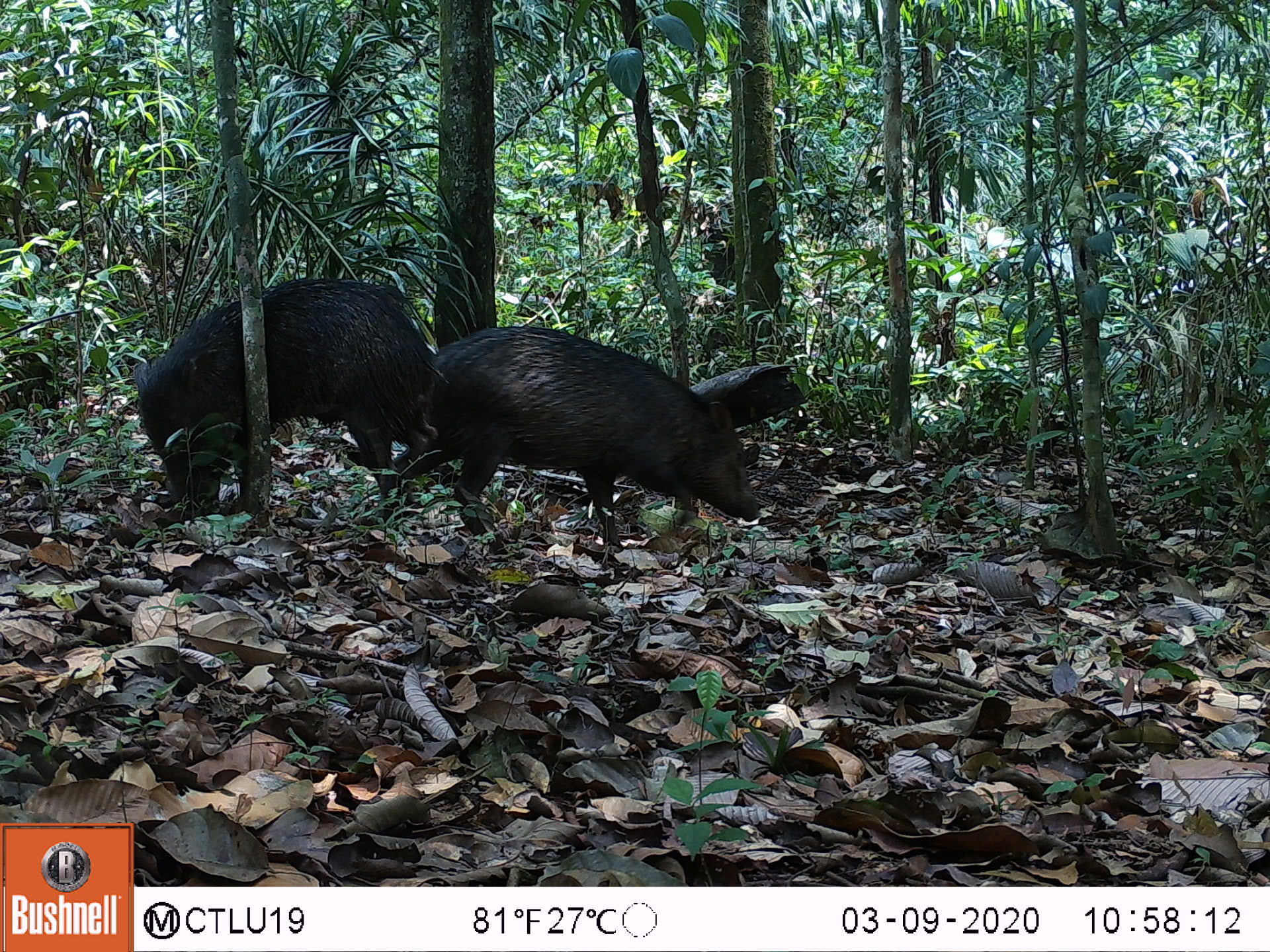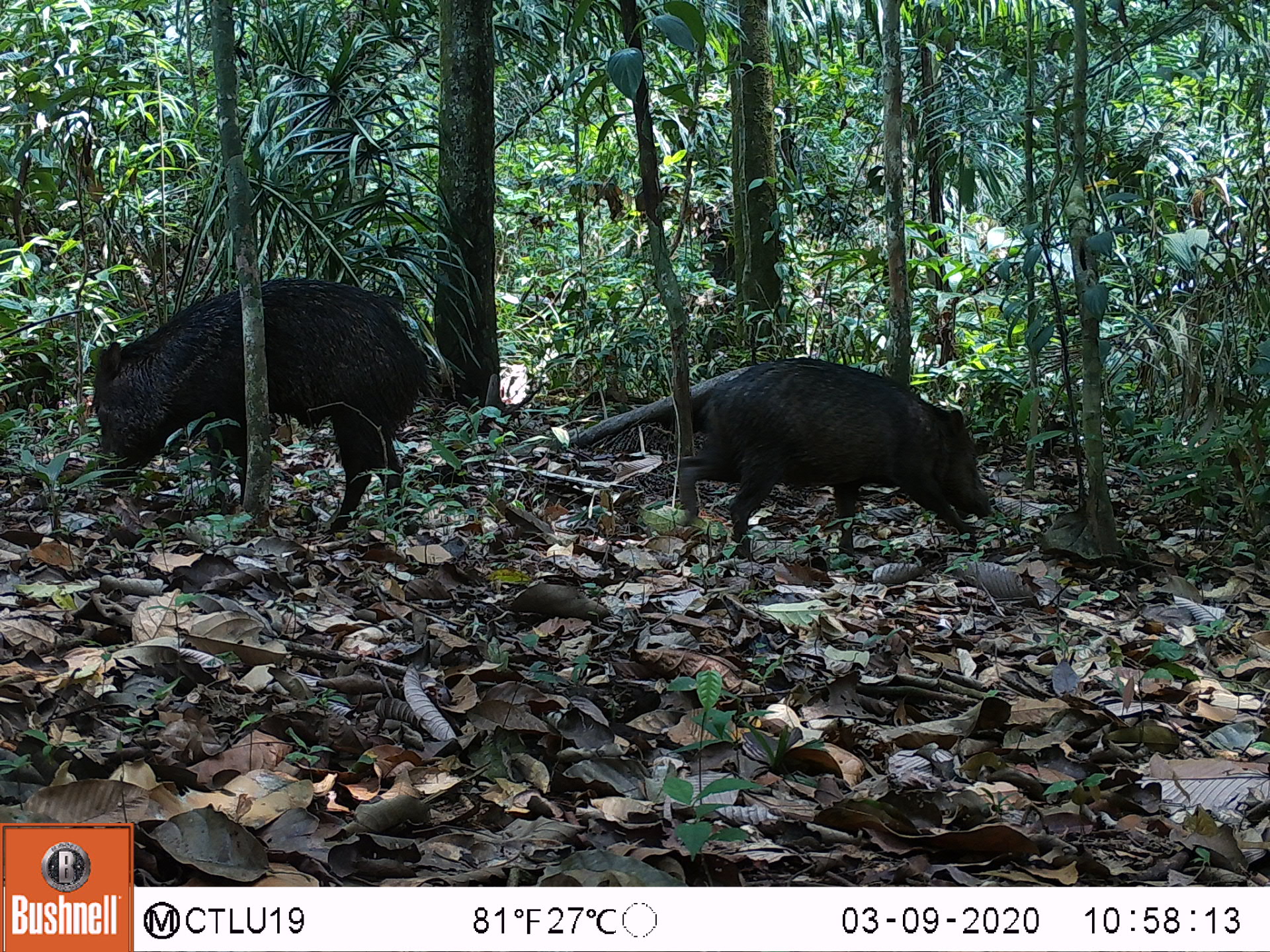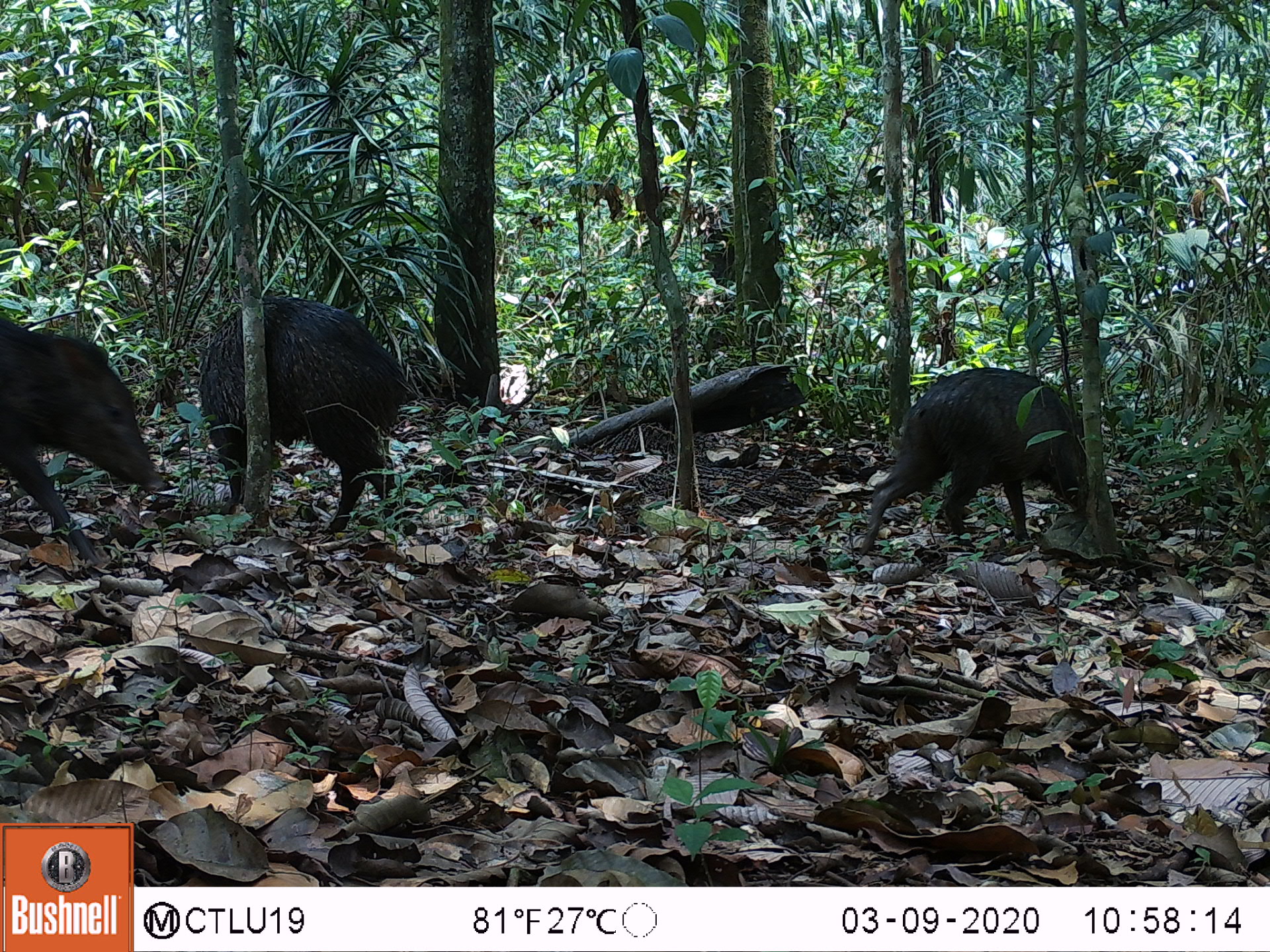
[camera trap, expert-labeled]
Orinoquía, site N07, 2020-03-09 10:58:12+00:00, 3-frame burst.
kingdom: Animalia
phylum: Chordata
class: Mammalia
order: Artiodactyla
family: Tayassuidae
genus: Pecari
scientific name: Pecari tajacu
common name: collared peccary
Collared peccary (Pecari tajacu).